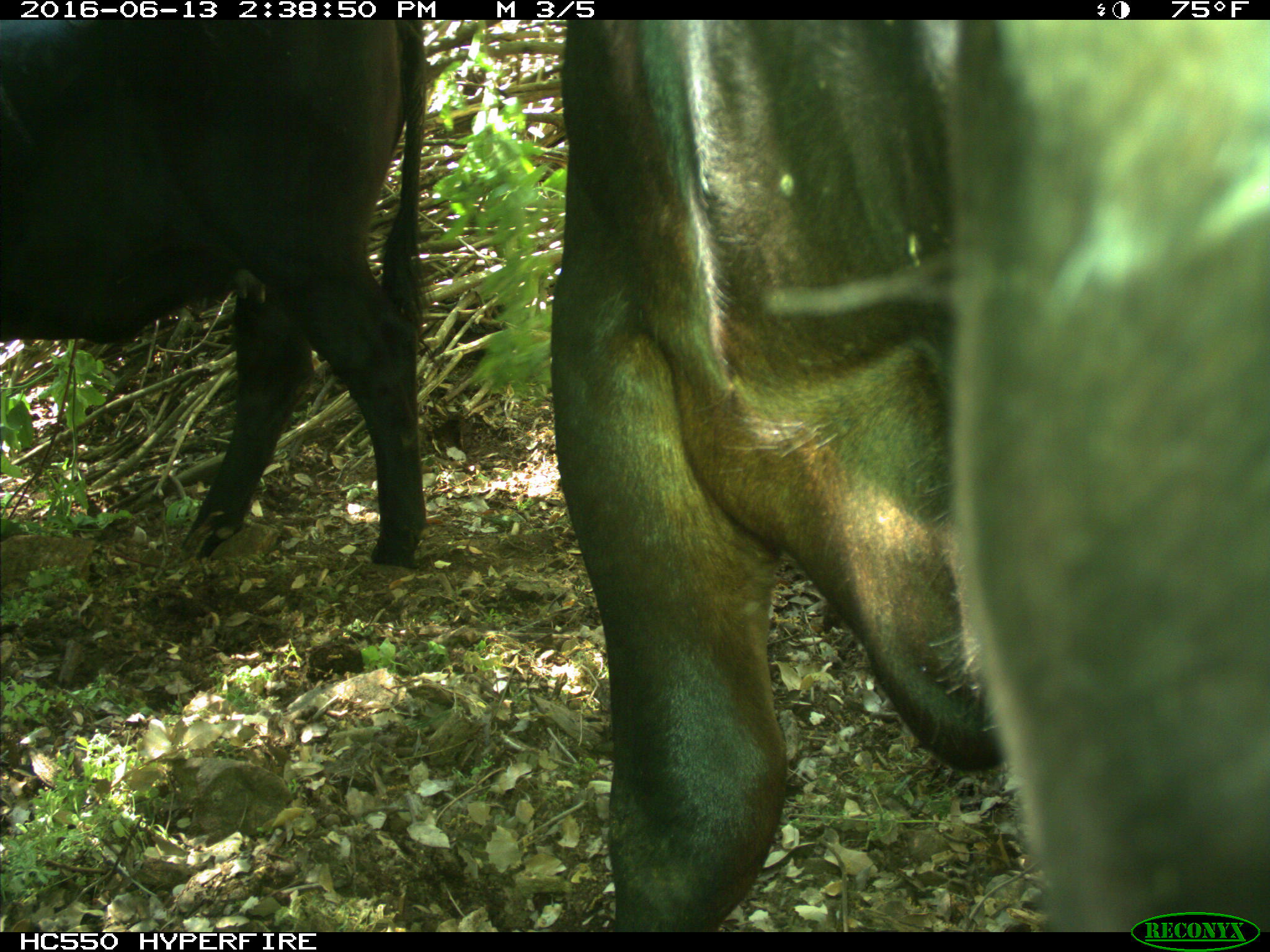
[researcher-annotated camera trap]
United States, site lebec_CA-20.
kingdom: Animalia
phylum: Chordata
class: Mammalia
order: Artiodactyla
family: Bovidae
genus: Bos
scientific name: Bos taurus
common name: domestic cow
Bos taurus (domestic cow).